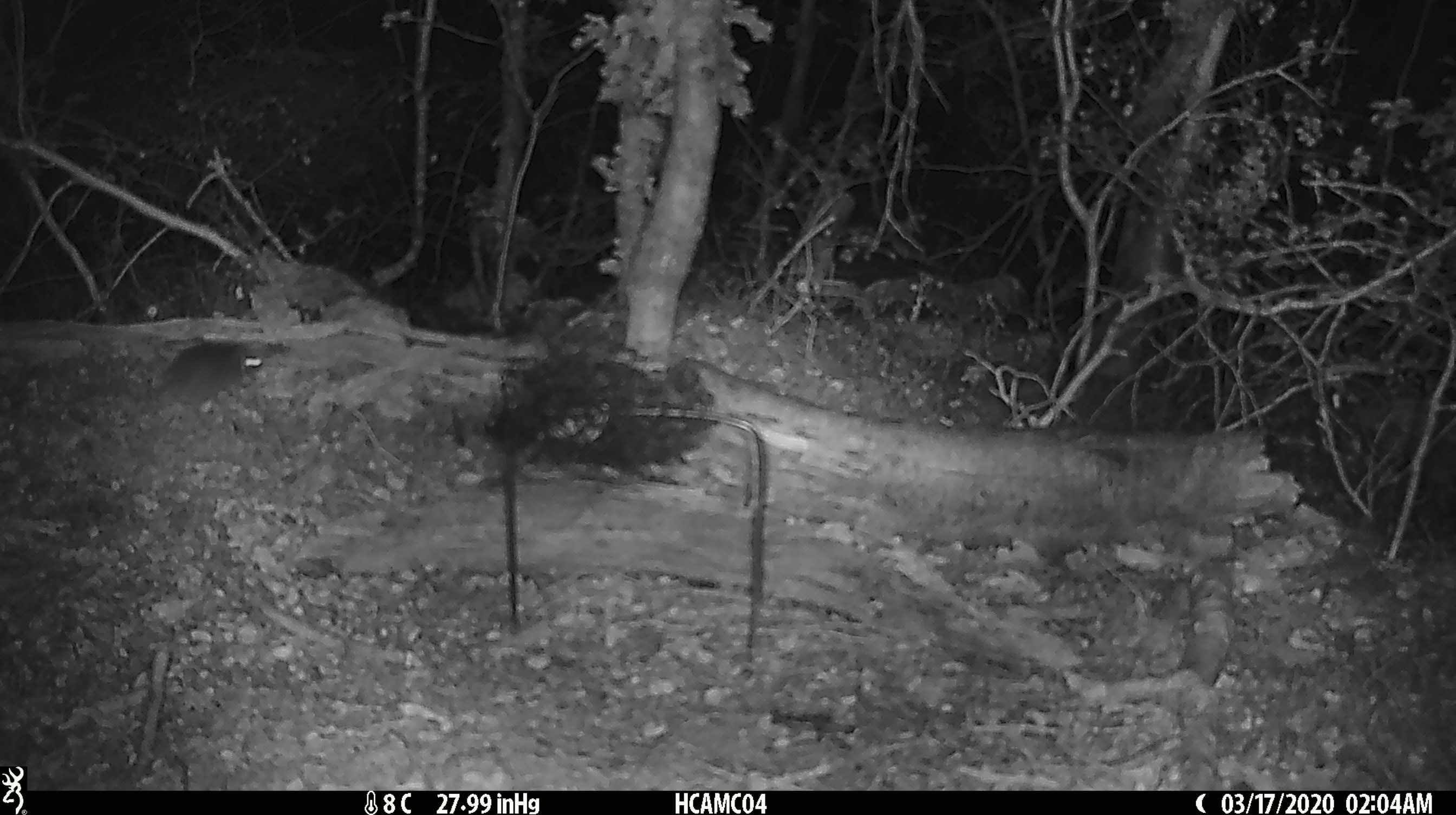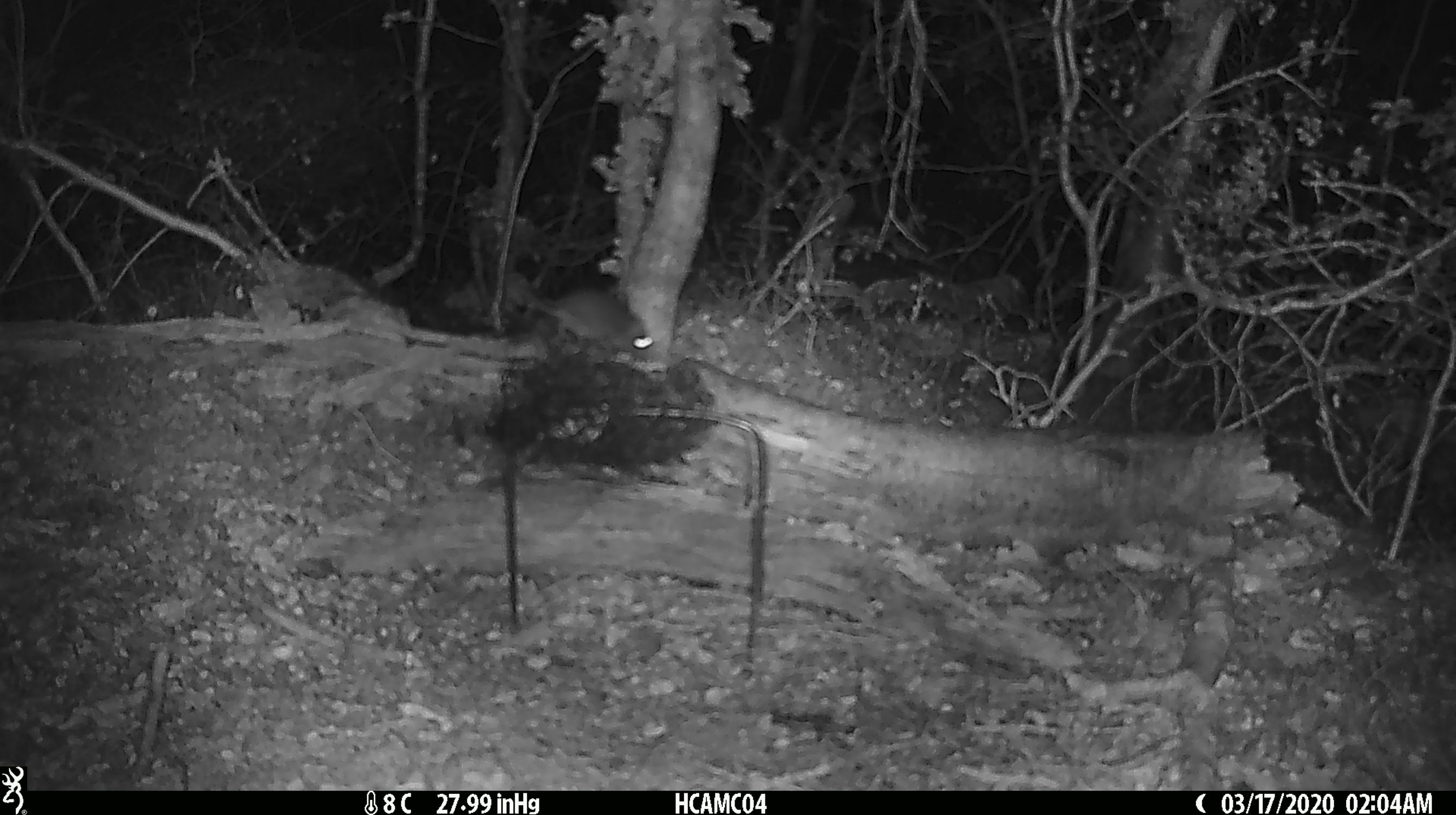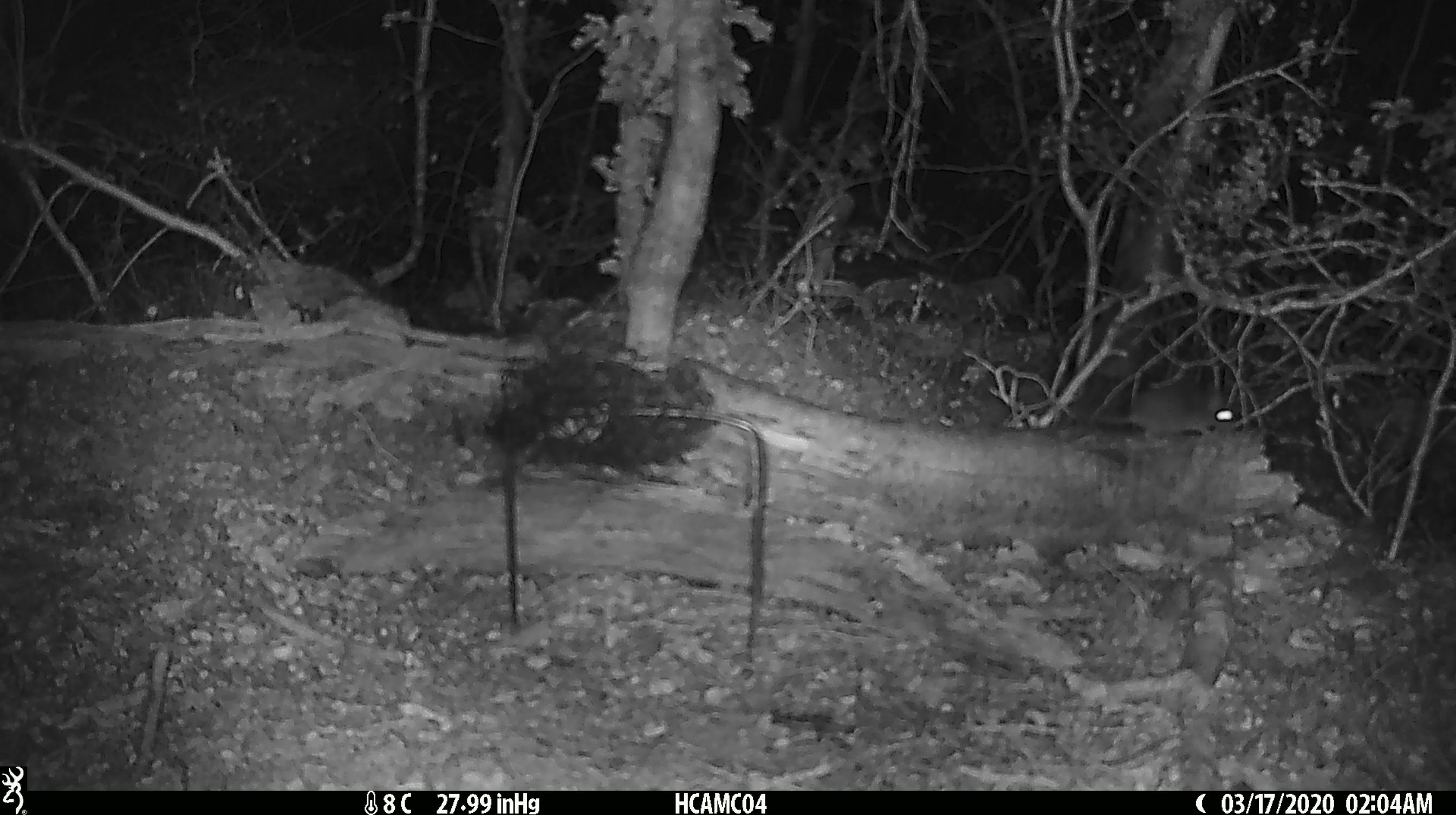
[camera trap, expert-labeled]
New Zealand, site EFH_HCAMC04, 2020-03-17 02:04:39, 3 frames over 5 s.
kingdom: Animalia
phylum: Chordata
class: Mammalia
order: Rodentia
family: Muridae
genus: Mus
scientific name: Mus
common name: mouse